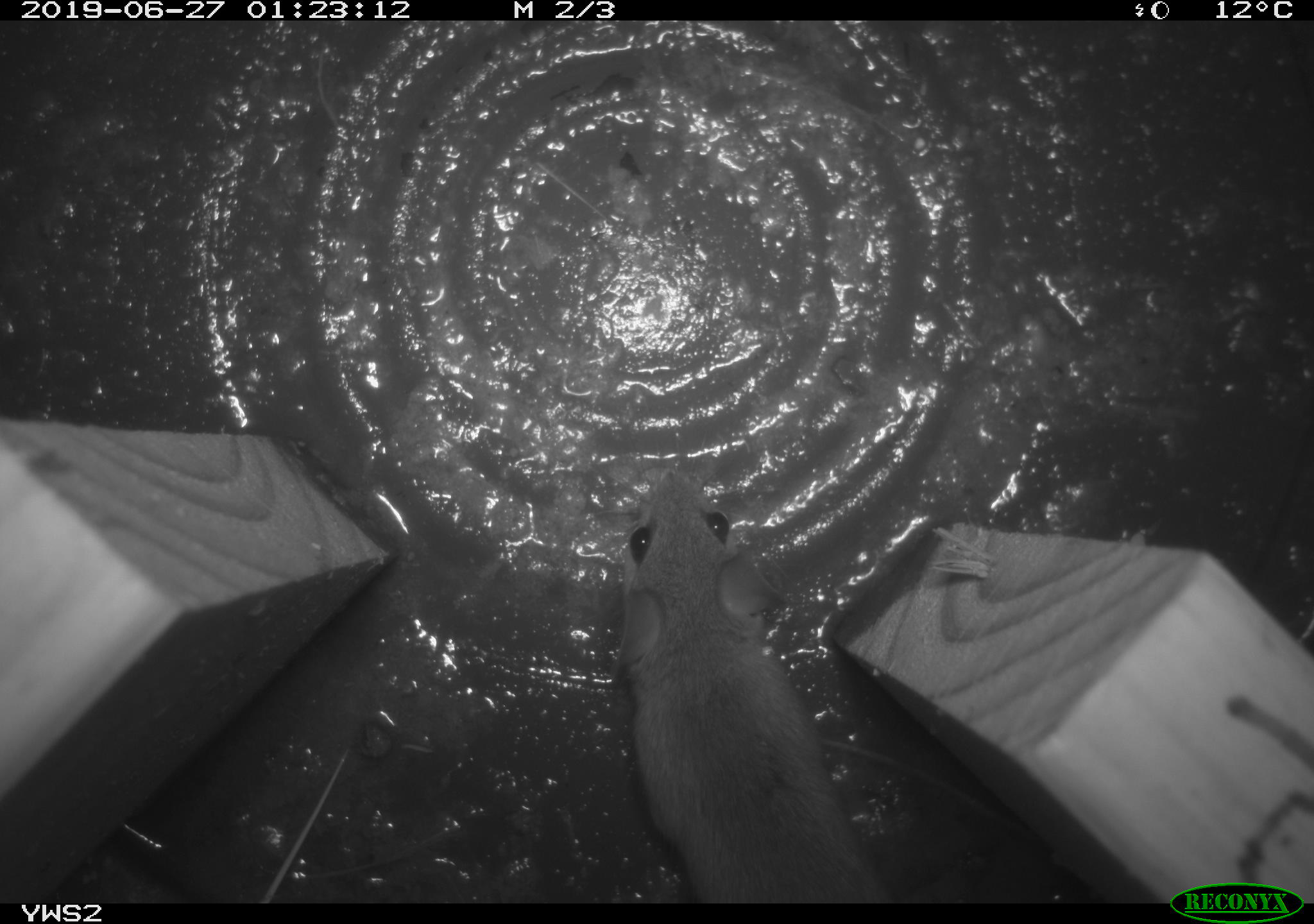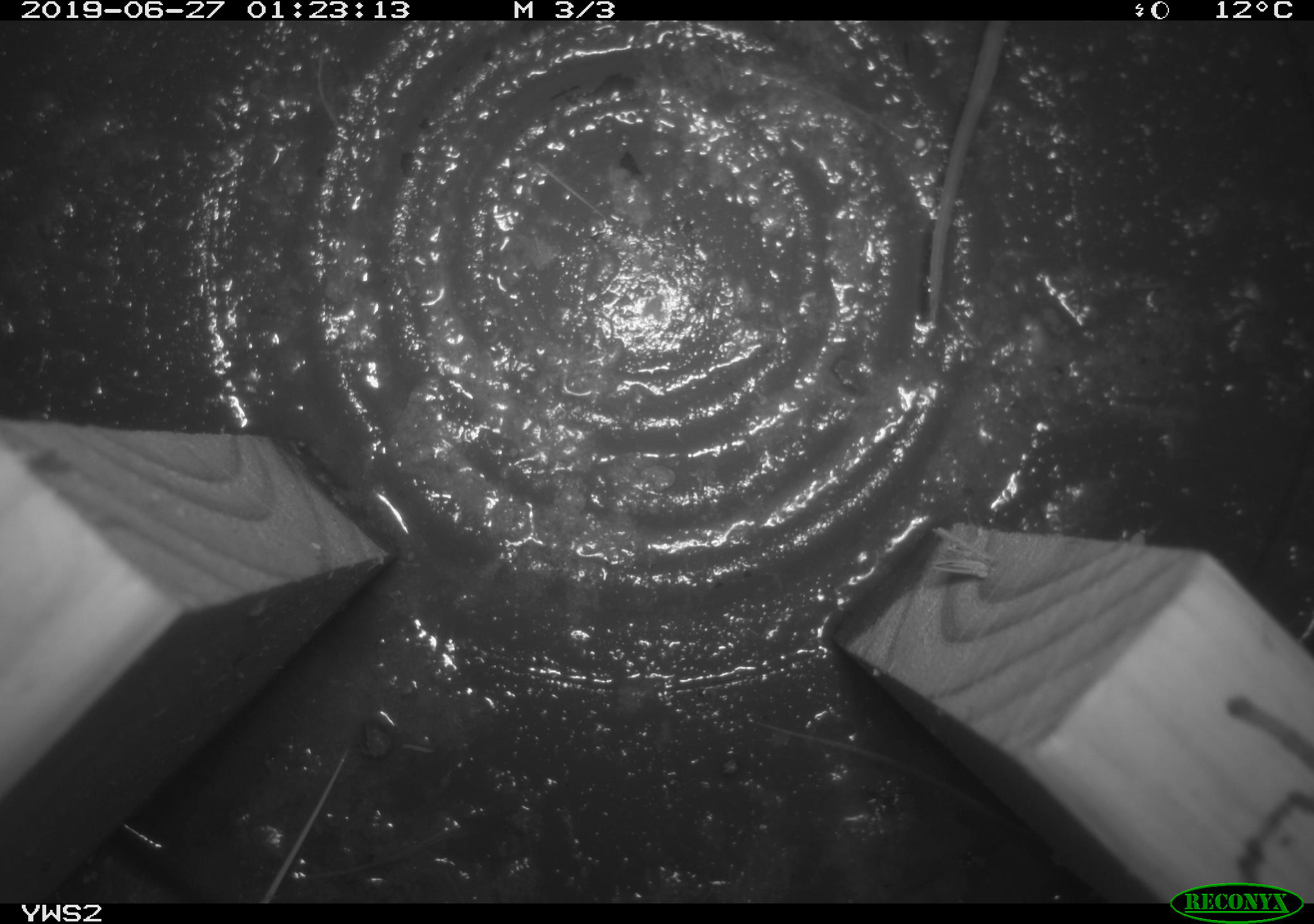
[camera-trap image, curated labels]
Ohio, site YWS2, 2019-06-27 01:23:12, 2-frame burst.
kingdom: Animalia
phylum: Chordata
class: Mammalia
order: Rodentia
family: Cricetidae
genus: Peromyscus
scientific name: Peromyscus leucopus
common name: white-footed mouse